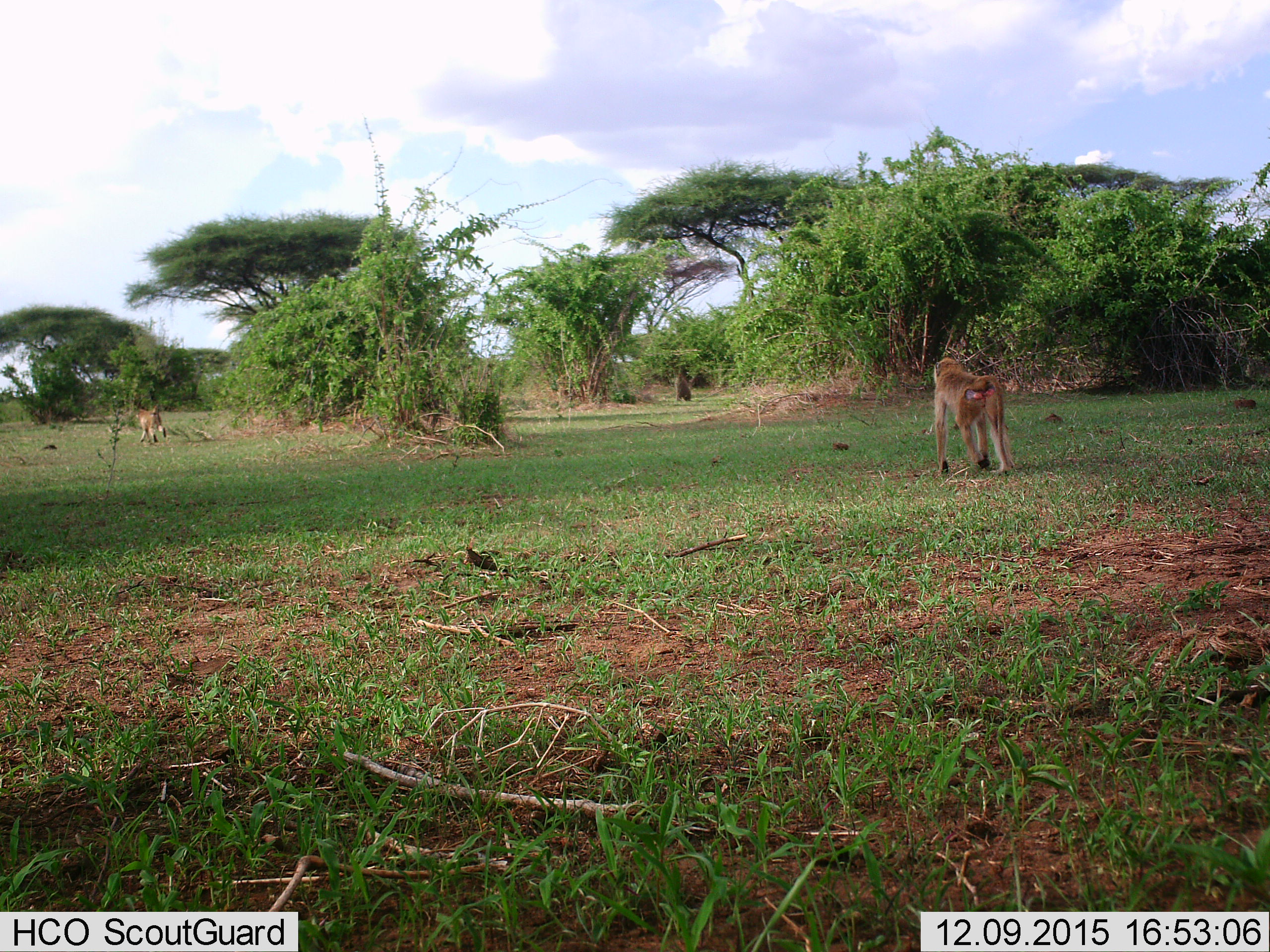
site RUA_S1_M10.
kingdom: Animalia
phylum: Chordata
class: Mammalia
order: Primates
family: Cercopithecidae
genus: Papio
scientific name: Papio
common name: baboon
Baboon (Papio), count 2. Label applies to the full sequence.